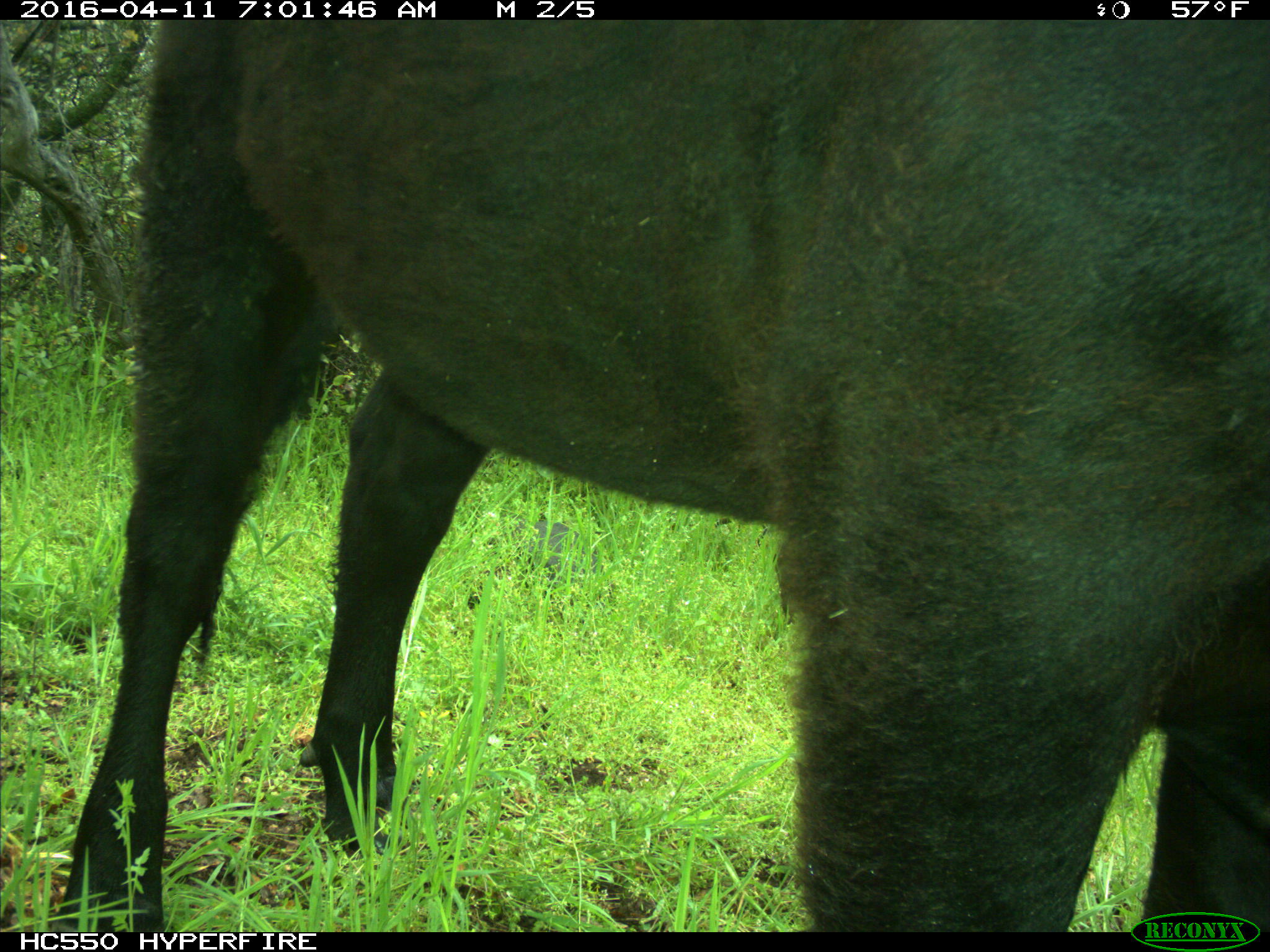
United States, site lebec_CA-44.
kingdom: Animalia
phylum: Chordata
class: Mammalia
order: Artiodactyla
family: Bovidae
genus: Bos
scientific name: Bos taurus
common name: domestic cow